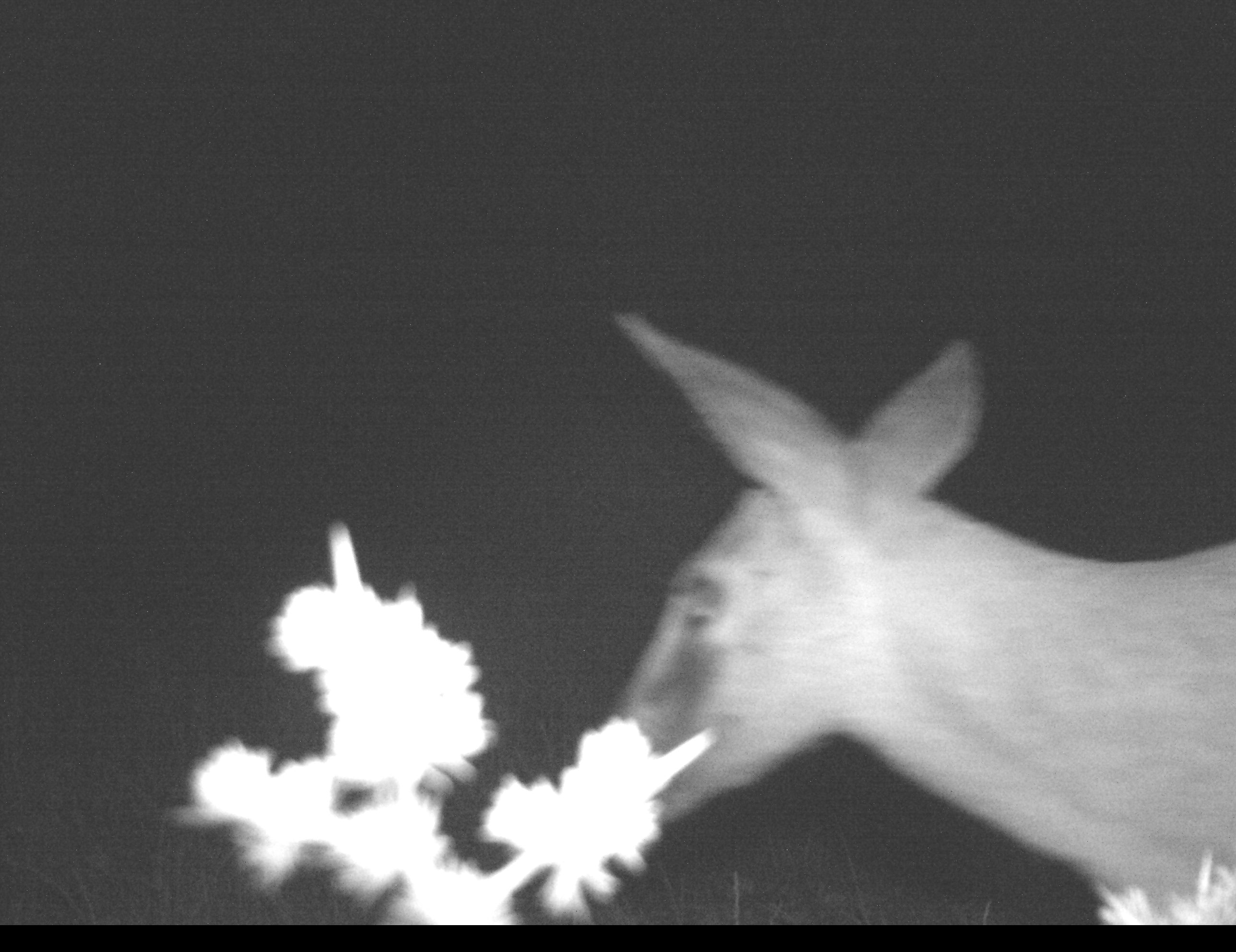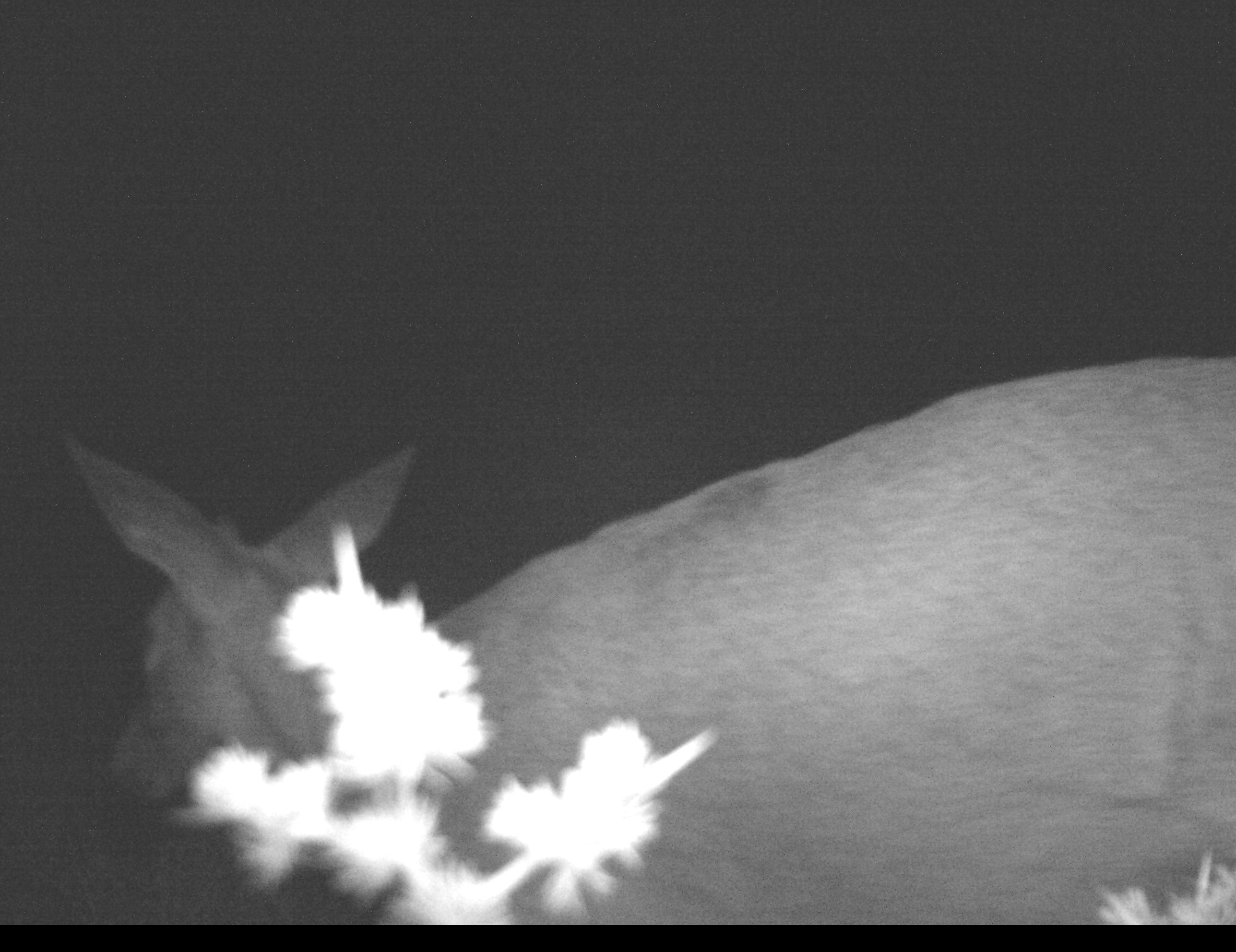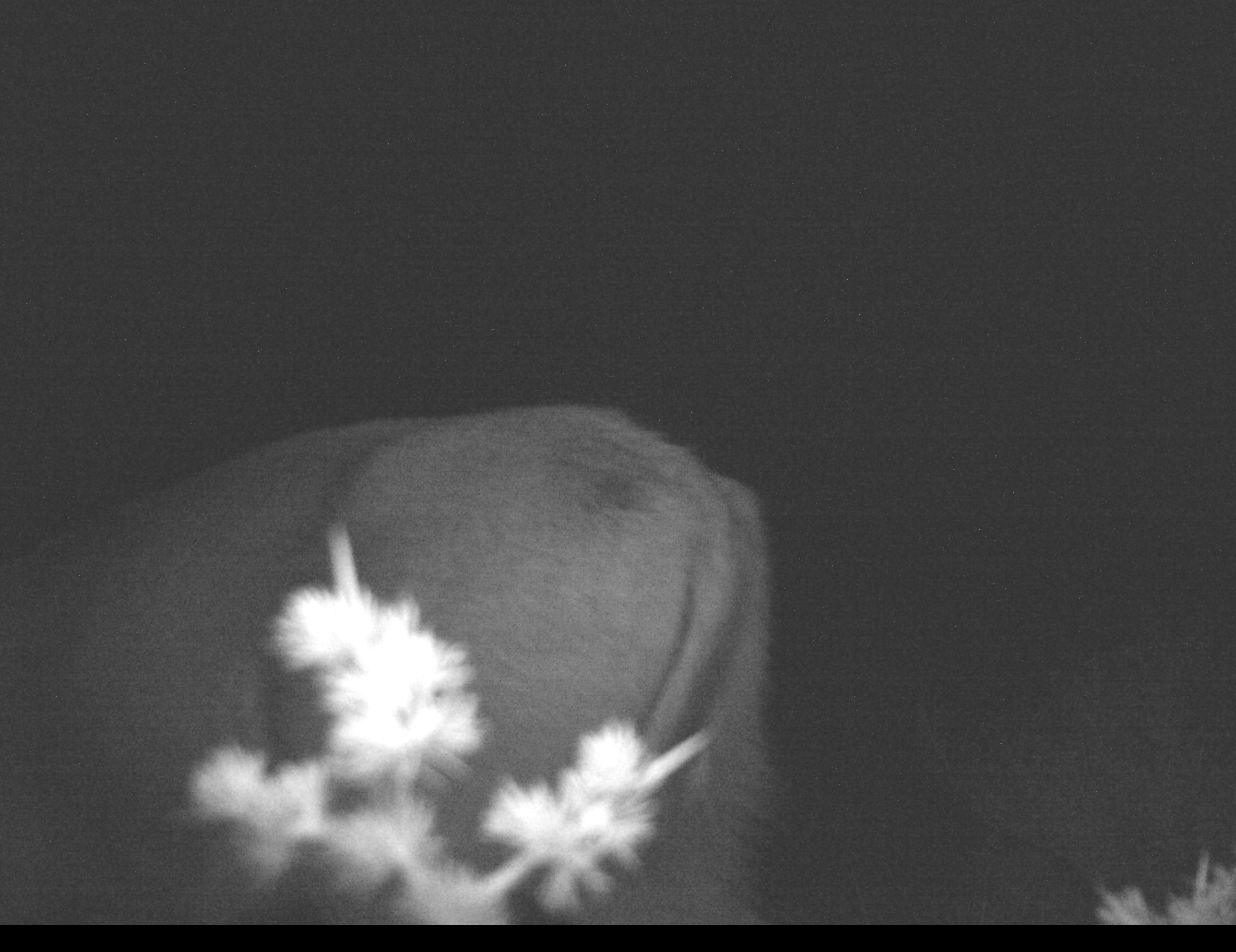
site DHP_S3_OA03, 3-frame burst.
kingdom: Animalia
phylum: Chordata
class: Mammalia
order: Artiodactyla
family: Bovidae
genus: Sylvicapra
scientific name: Sylvicapra grimmia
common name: common duiker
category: duikercommongrey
Duikercommongrey (common duiker) (Sylvicapra grimmia), count 1. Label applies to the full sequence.